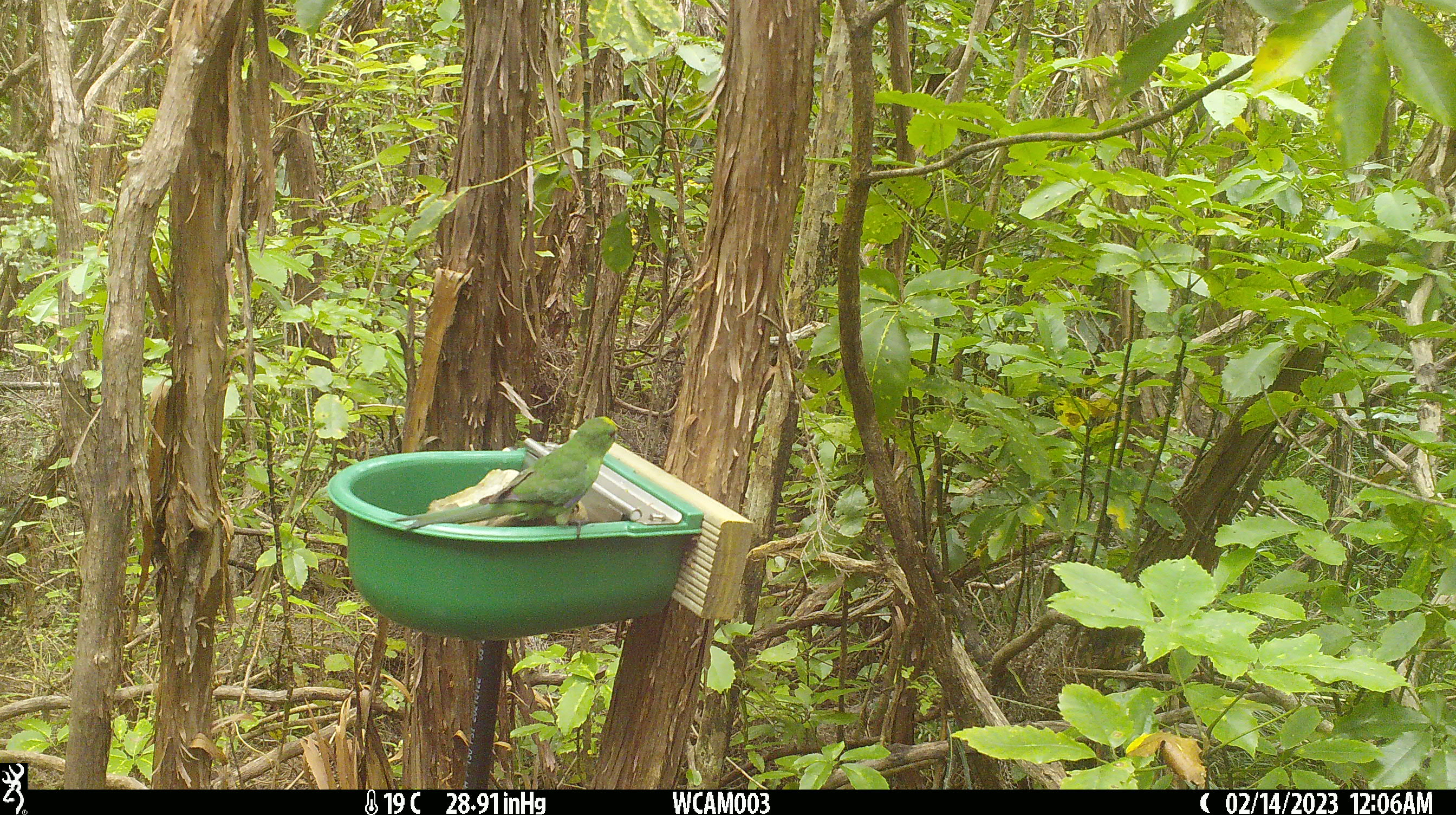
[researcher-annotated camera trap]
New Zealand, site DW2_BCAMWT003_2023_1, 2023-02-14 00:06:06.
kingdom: Animalia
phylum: Chordata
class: Aves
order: Psittaciformes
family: Psittaculidae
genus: Cyanoramphus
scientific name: Cyanoramphus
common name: parakeet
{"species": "parakeet (Cyanoramphus)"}